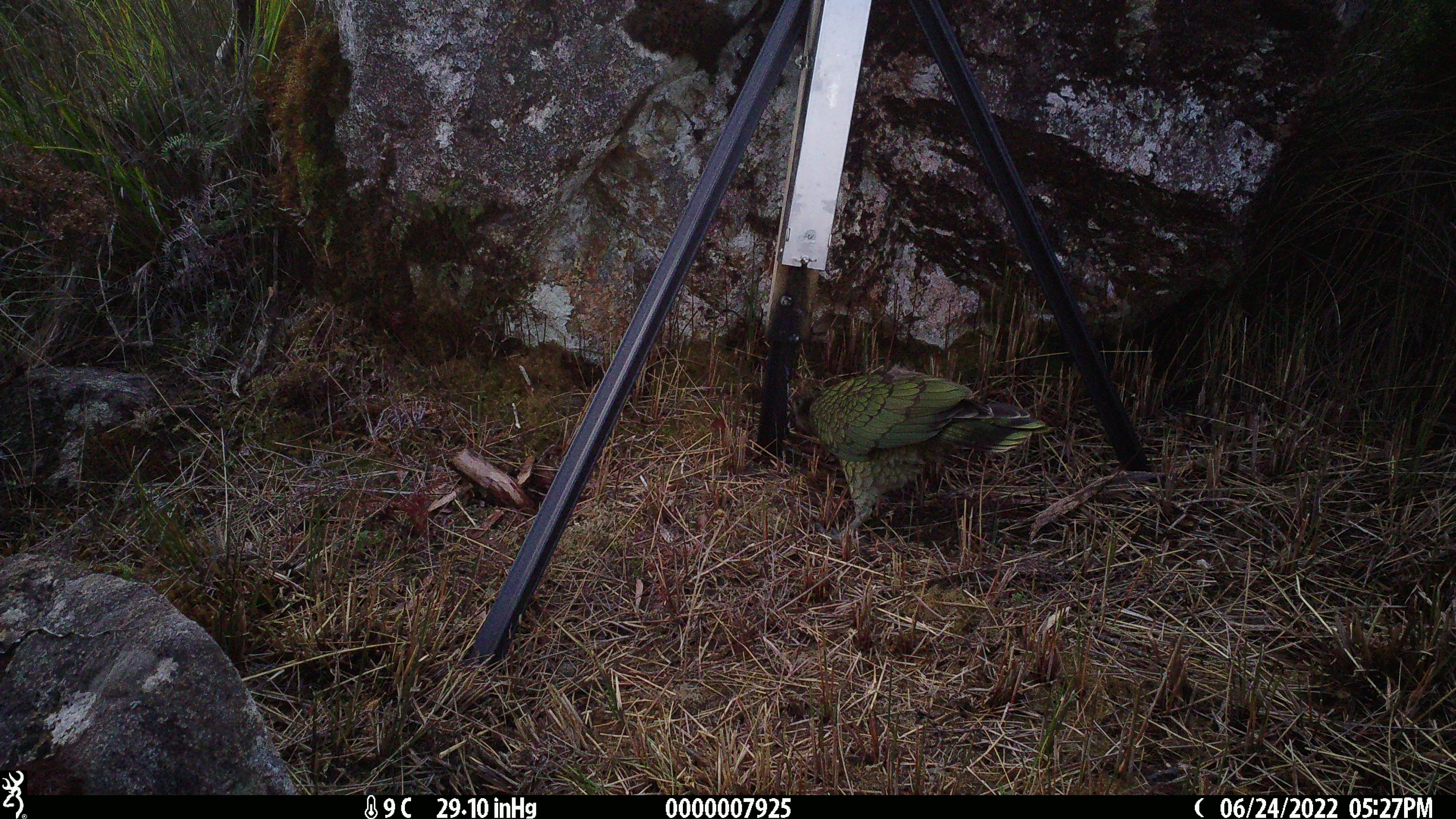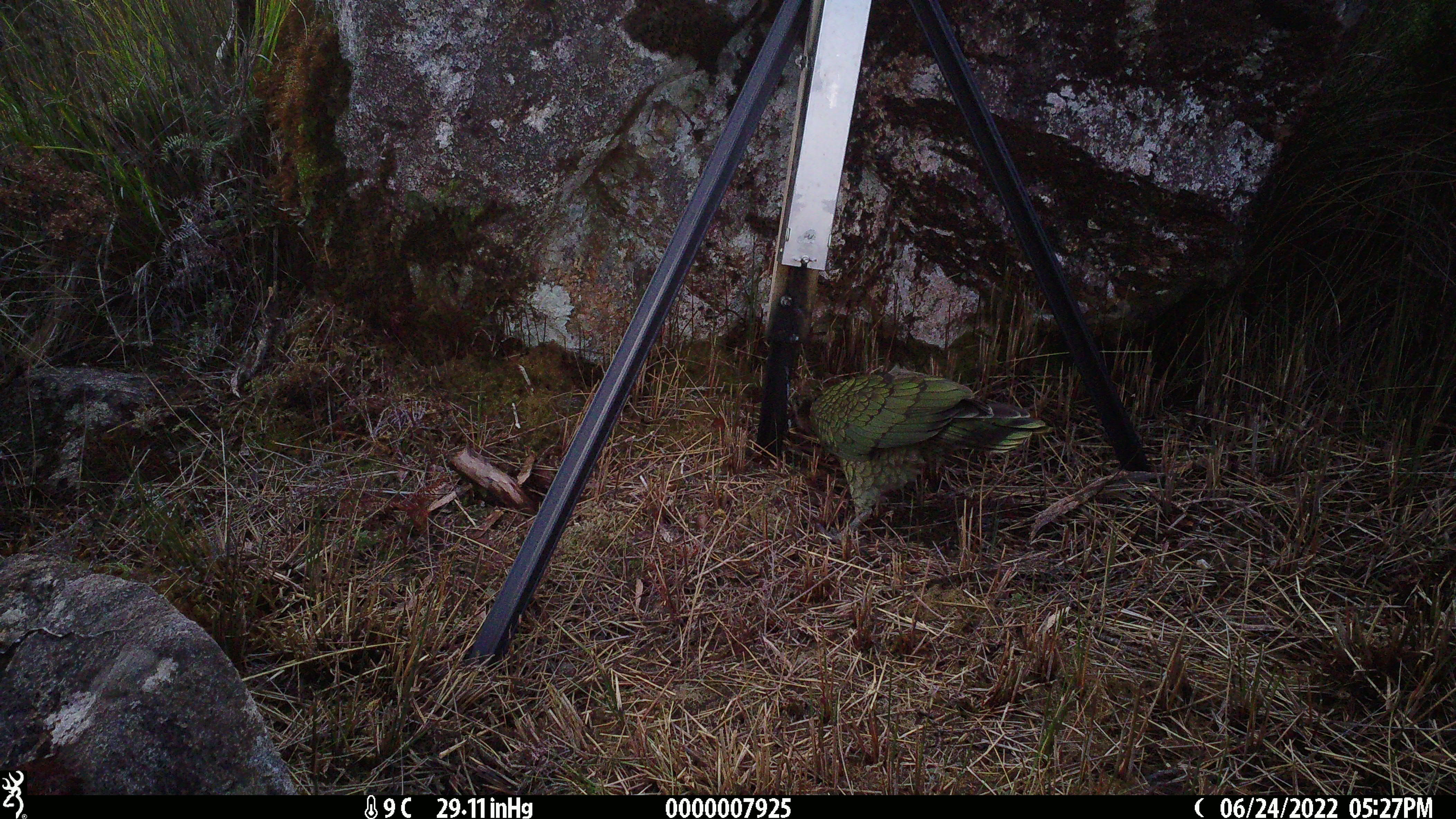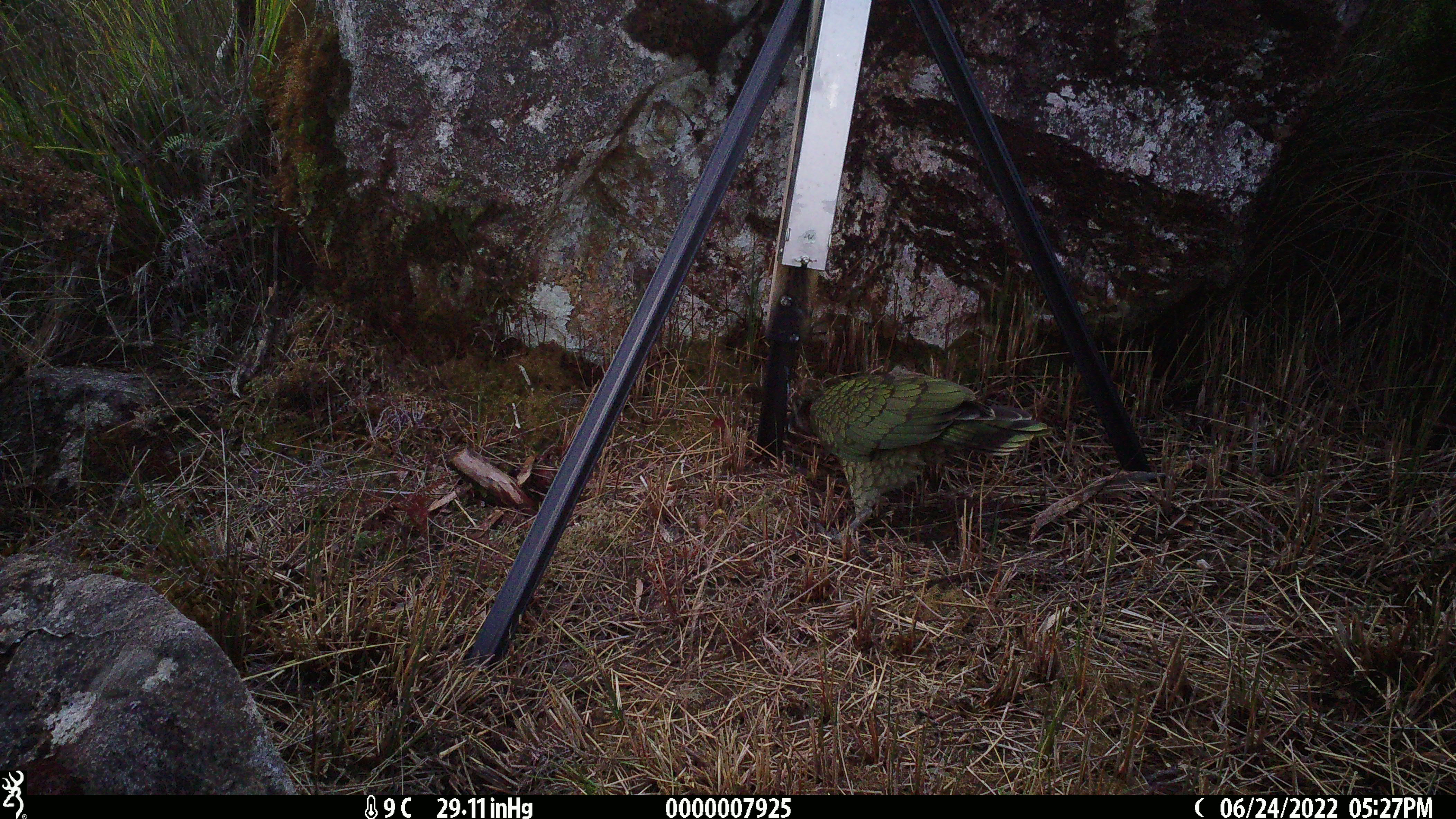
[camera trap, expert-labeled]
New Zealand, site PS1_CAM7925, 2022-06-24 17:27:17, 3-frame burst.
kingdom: Animalia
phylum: Chordata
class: Aves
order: Psittaciformes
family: Strigopidae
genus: Nestor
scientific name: Nestor notabilis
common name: kea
Kea (Nestor notabilis).